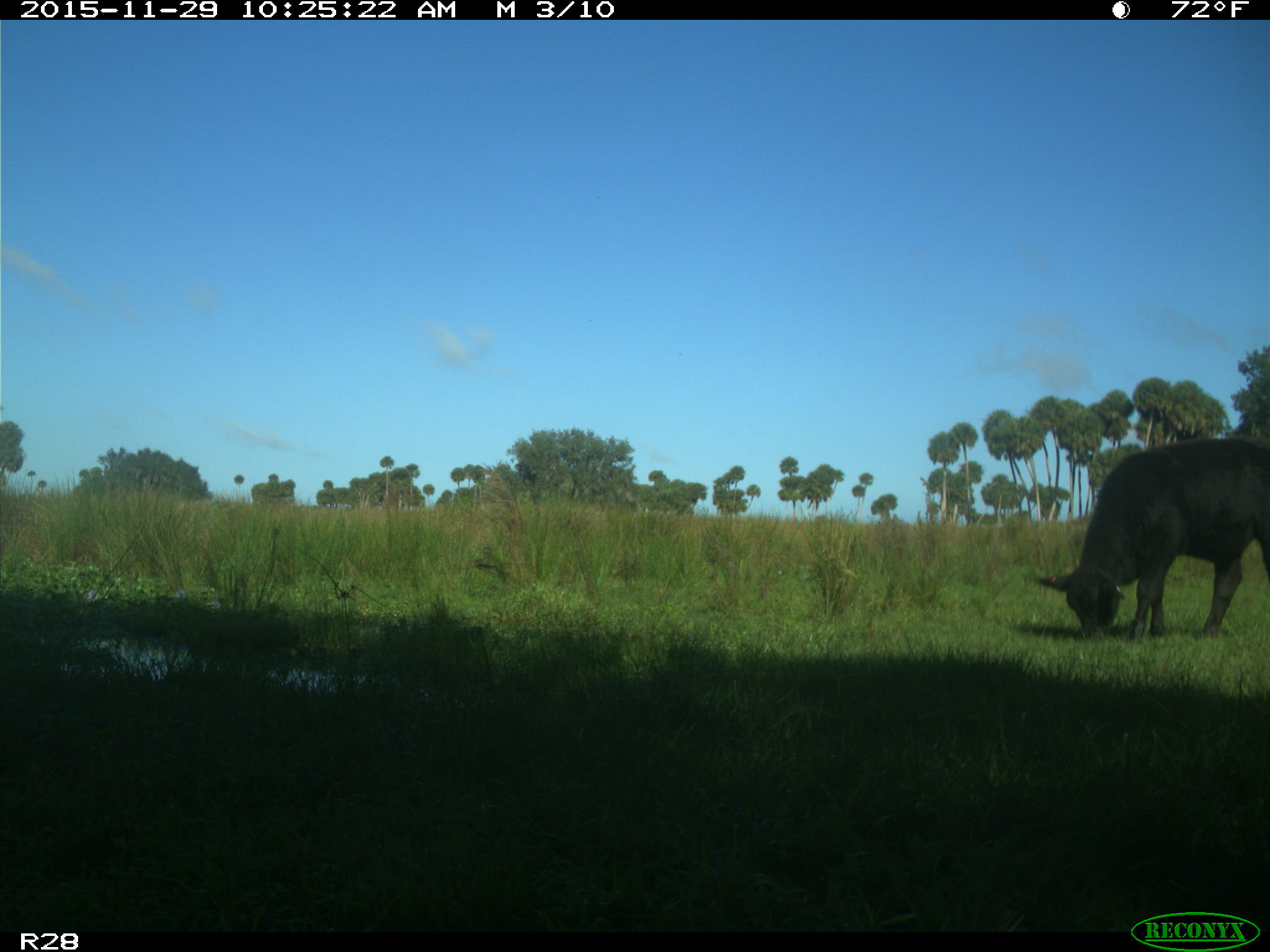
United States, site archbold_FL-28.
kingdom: Animalia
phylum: Chordata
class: Mammalia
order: Artiodactyla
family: Bovidae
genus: Bos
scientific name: Bos taurus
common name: domestic cow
Bos taurus (domestic cow).